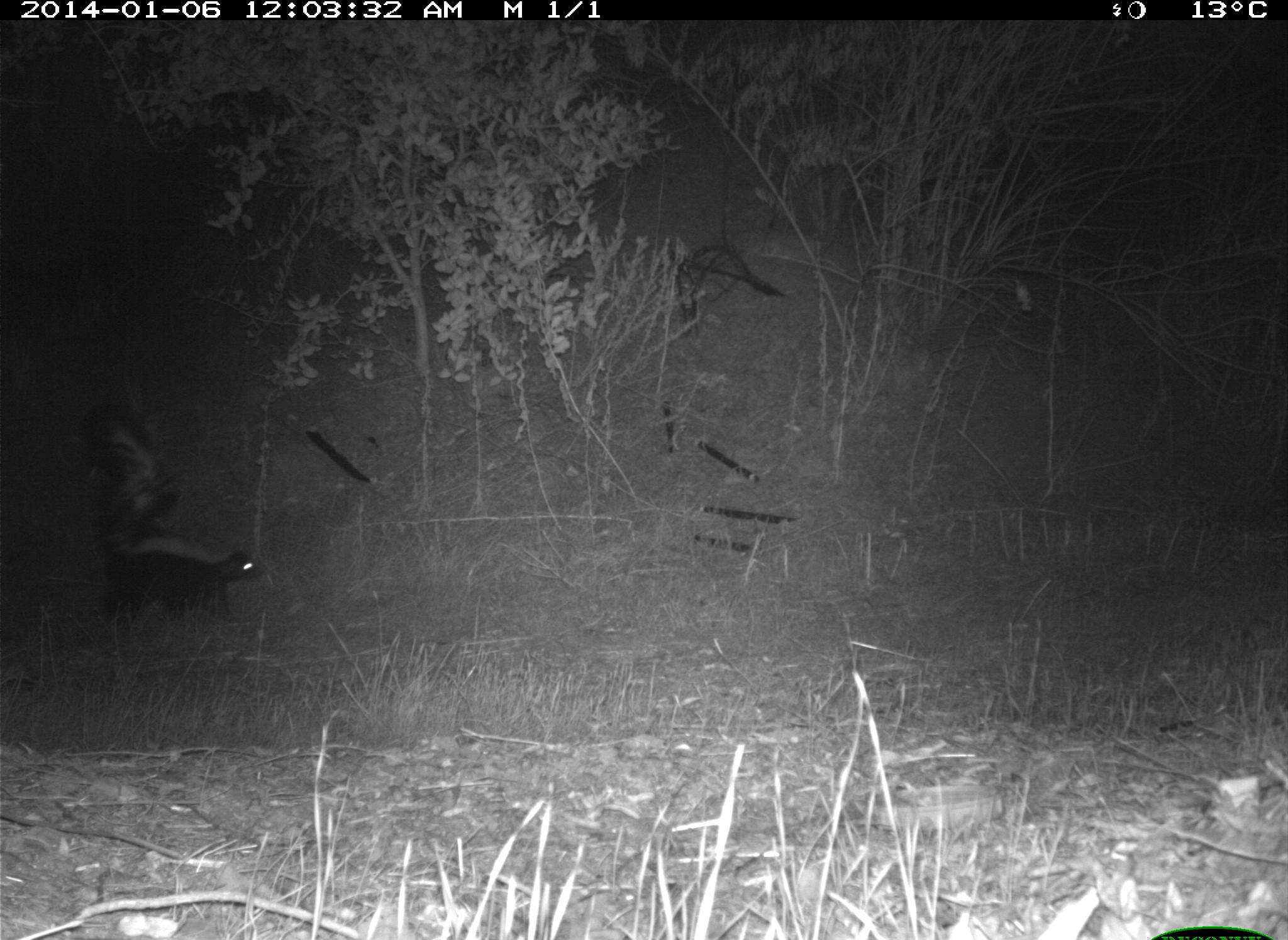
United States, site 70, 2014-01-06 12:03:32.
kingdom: Animalia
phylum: Chordata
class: Mammalia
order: Carnivora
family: Mephitidae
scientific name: Mephitidae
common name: skunk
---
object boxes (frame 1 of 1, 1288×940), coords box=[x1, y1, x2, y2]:
skunk: box=[76, 400, 269, 632]